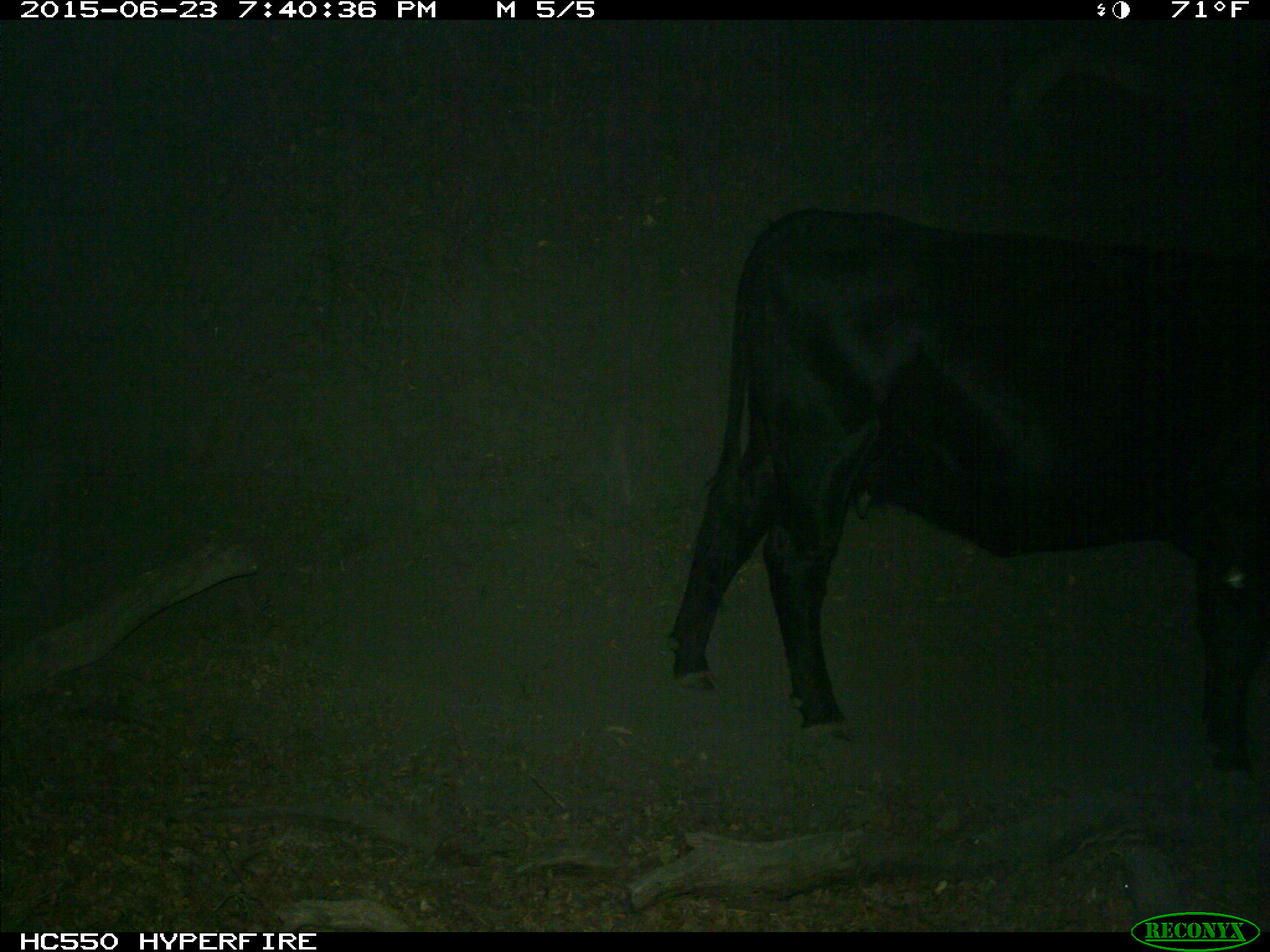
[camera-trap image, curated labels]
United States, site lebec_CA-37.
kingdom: Animalia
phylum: Chordata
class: Mammalia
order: Artiodactyla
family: Bovidae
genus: Bos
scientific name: Bos taurus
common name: domestic cow